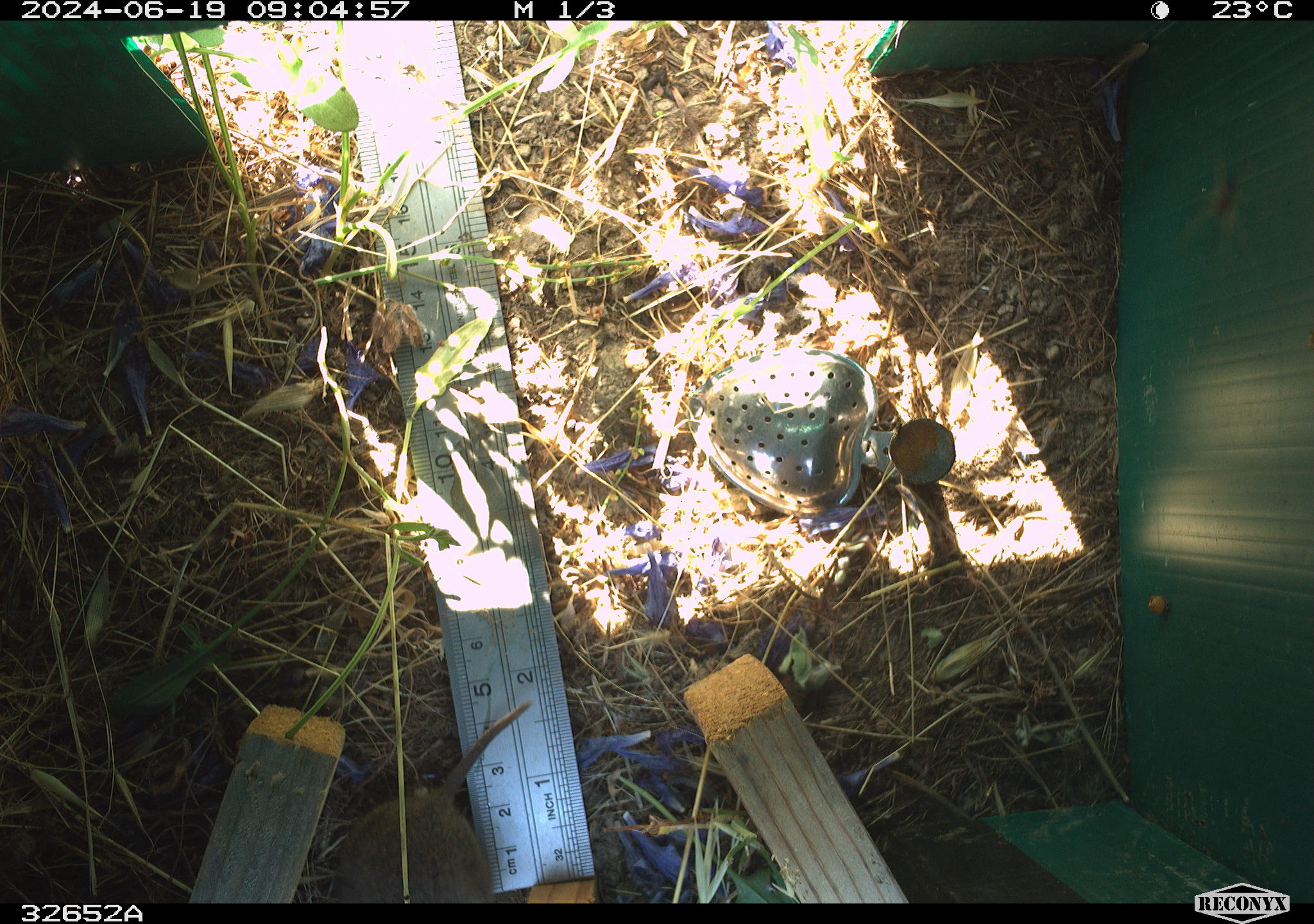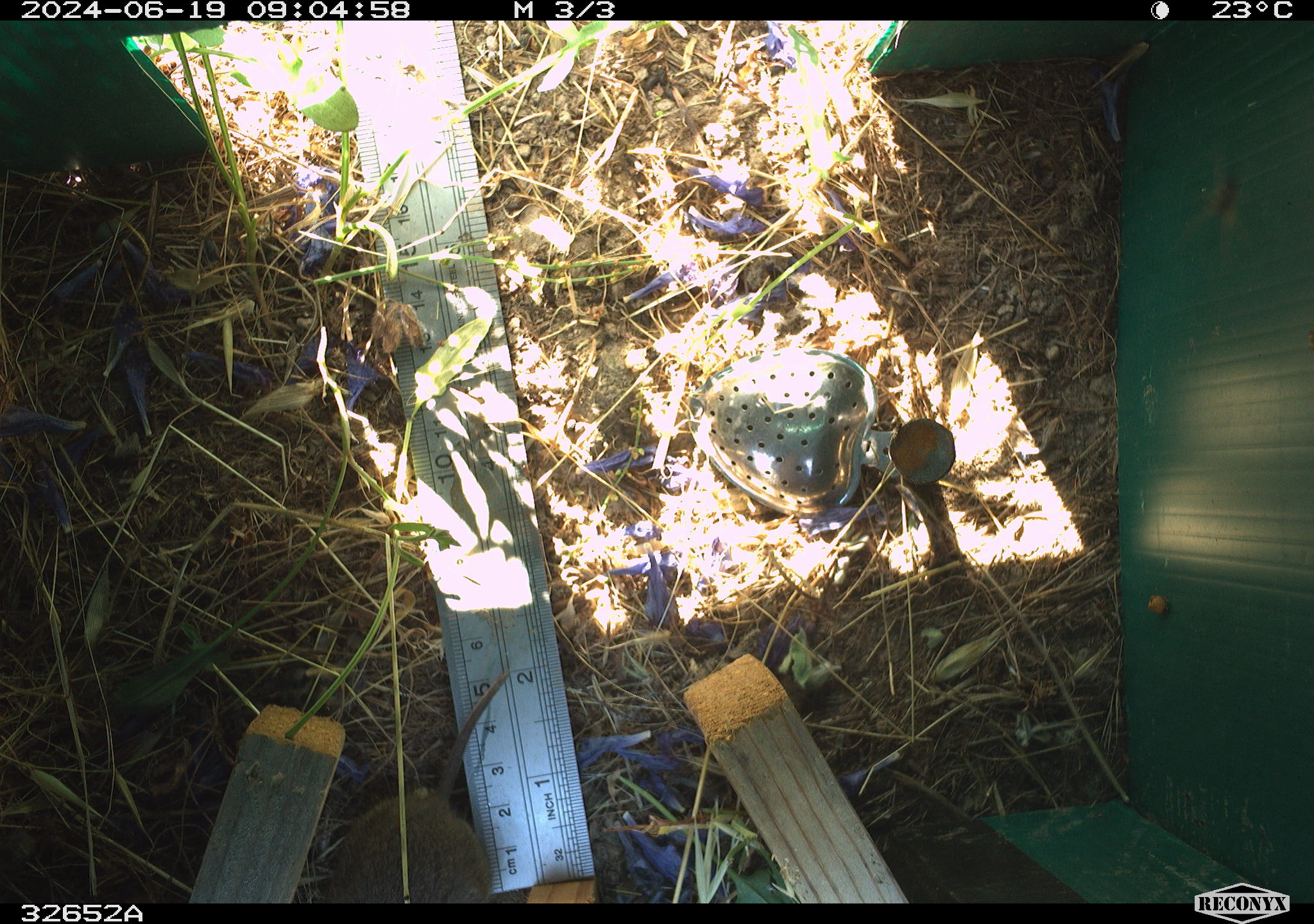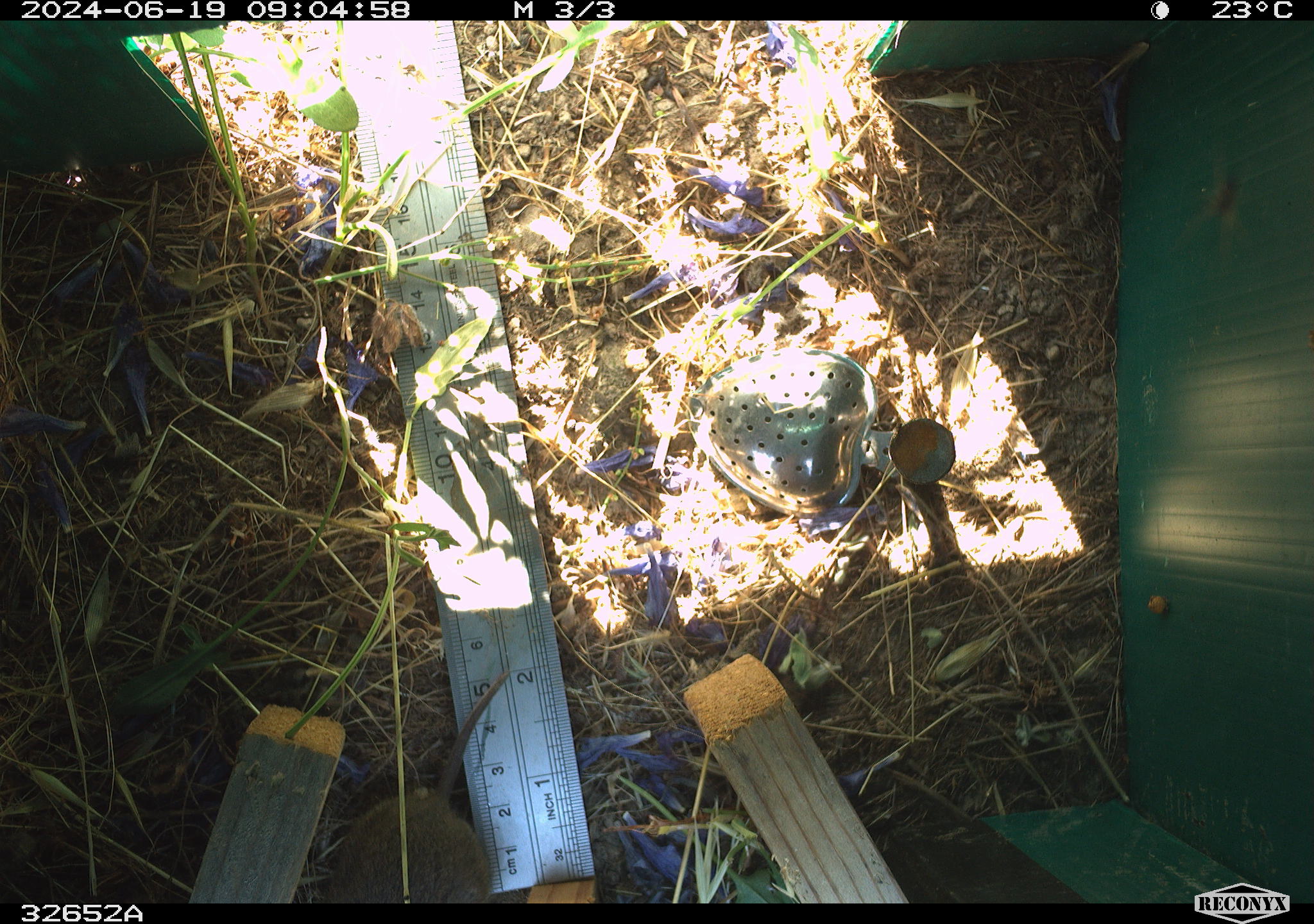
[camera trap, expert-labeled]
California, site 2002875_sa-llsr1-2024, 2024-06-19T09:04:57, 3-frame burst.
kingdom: Animalia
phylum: Chordata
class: Mammalia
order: Rodentia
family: Cricetidae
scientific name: Arvicolinae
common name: voles, lemmings, and muskrats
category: arvicolinae subfamily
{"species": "arvicolinae subfamily (voles, lemmings, and muskrats) (Arvicolinae)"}